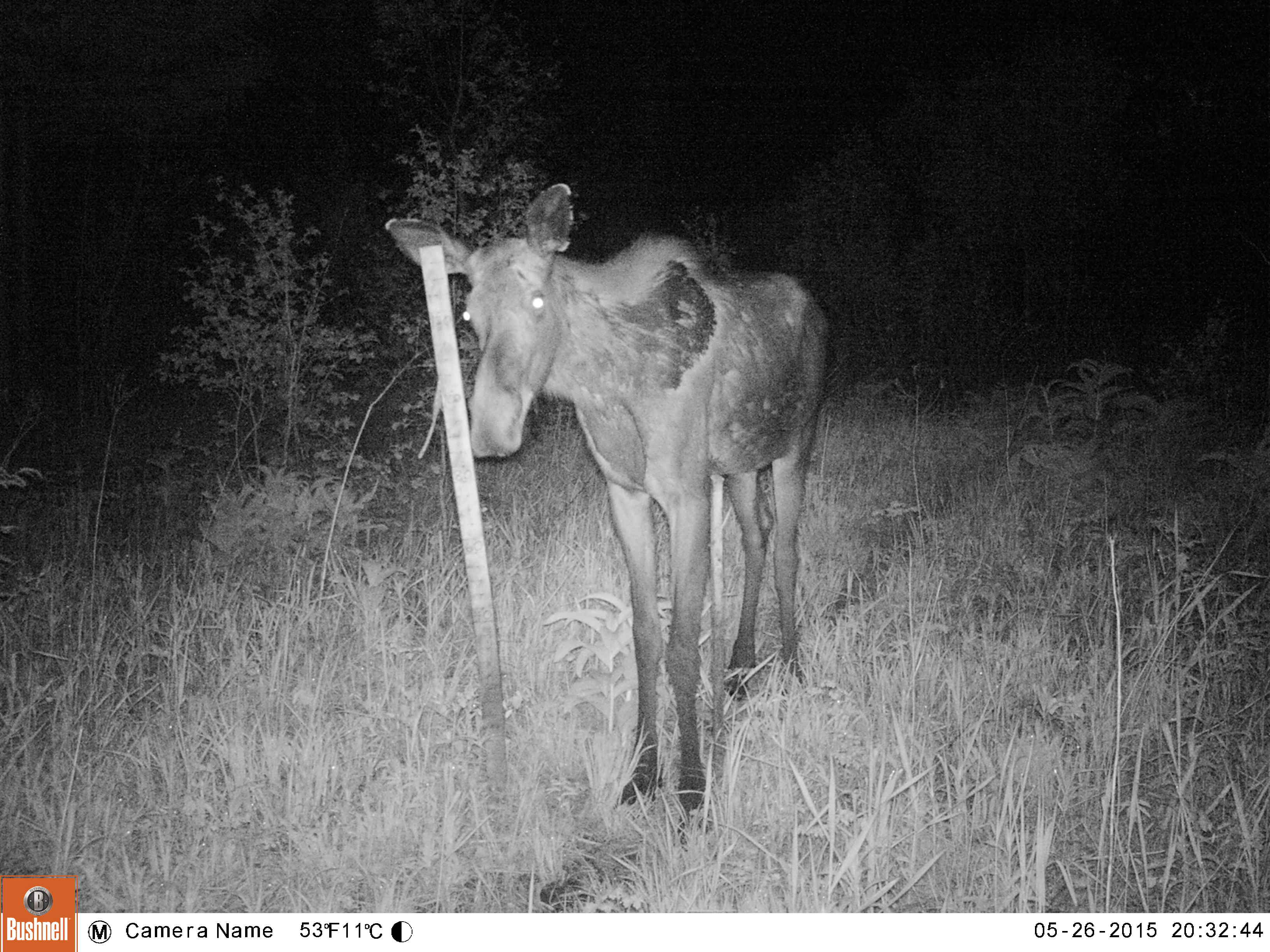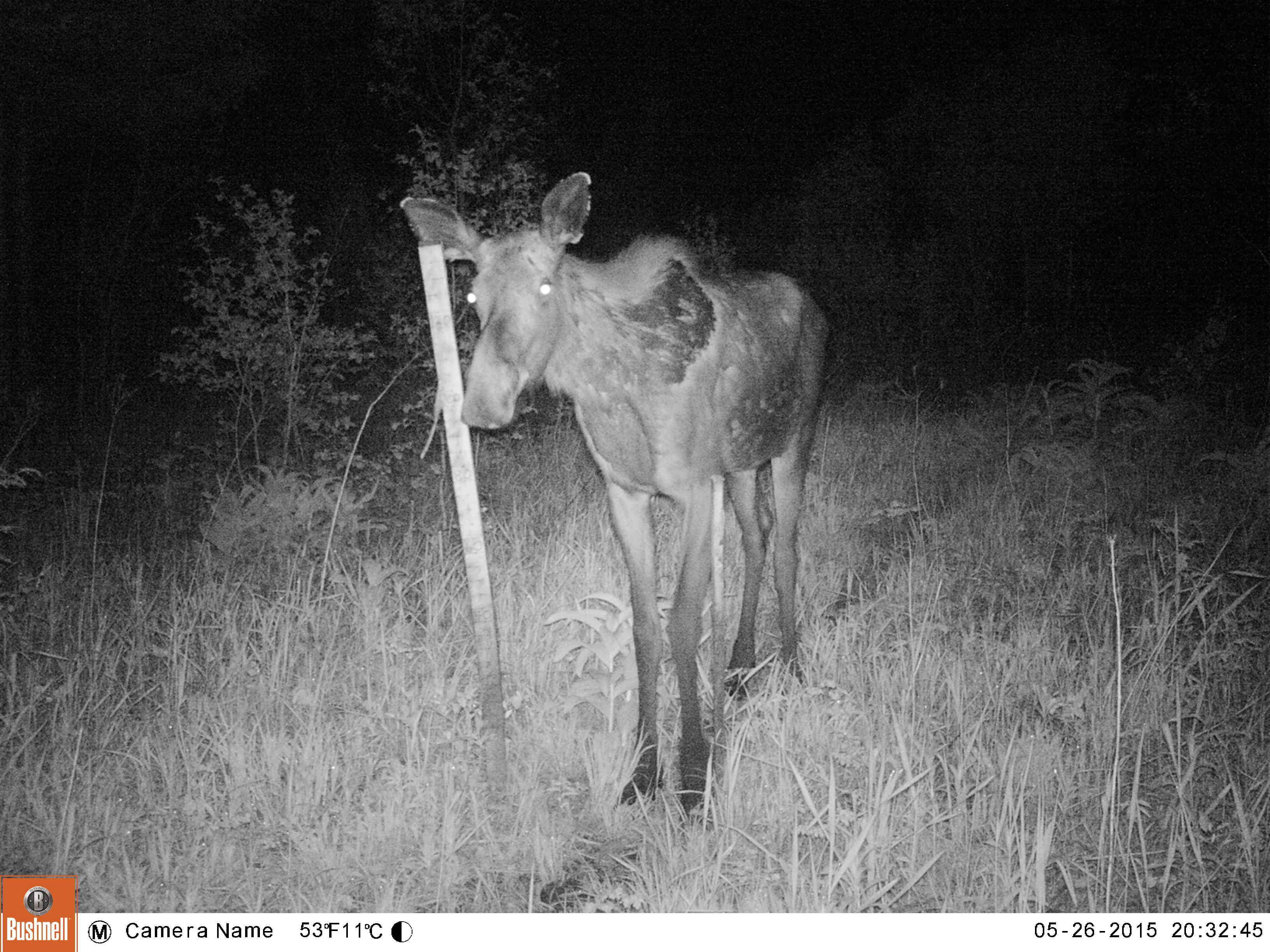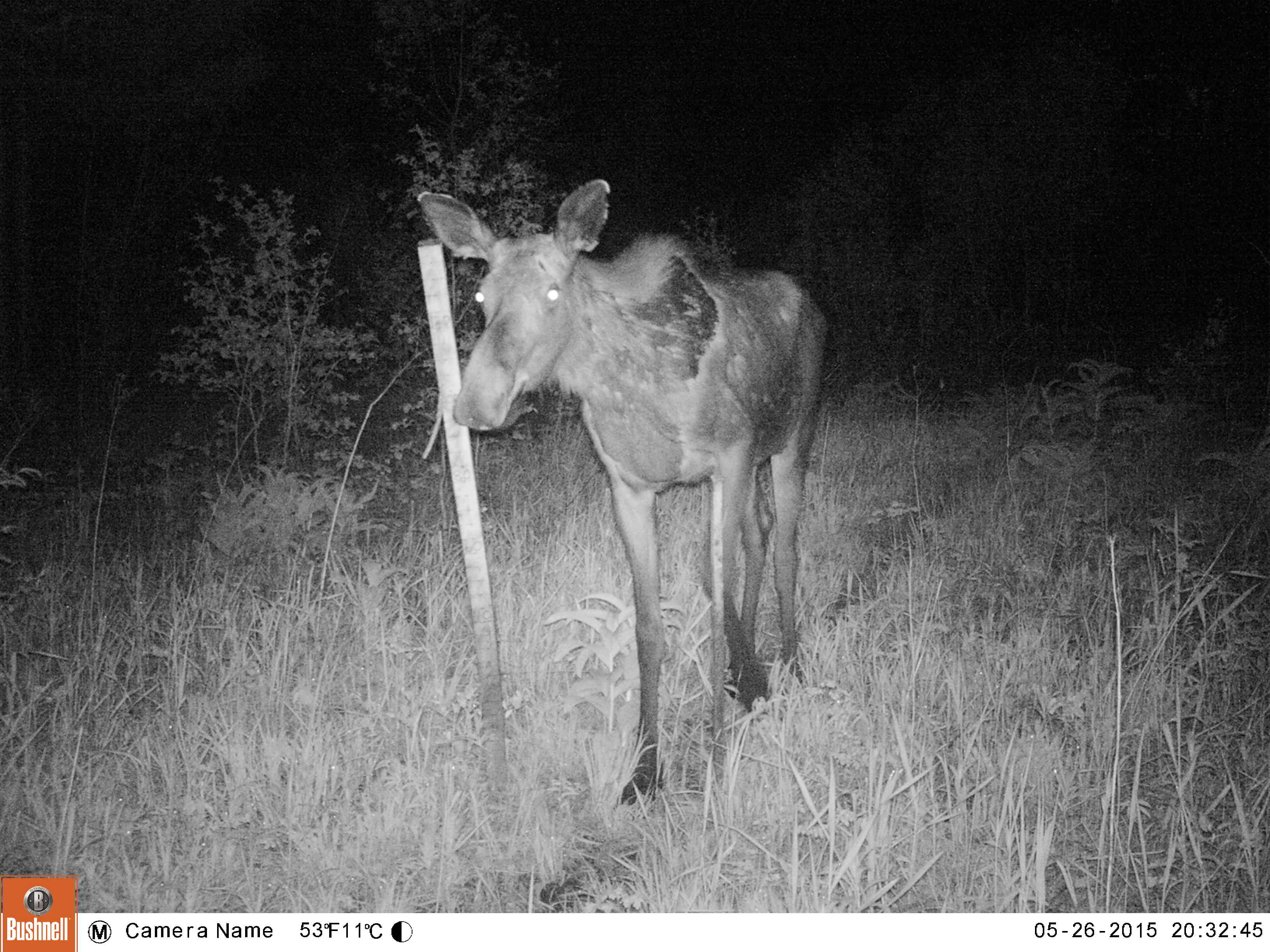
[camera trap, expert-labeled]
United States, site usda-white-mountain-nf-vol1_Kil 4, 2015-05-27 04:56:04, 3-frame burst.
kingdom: Animalia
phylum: Chordata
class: Mammalia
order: Artiodactyla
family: Cervidae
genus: Alces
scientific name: Alces alces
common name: moose